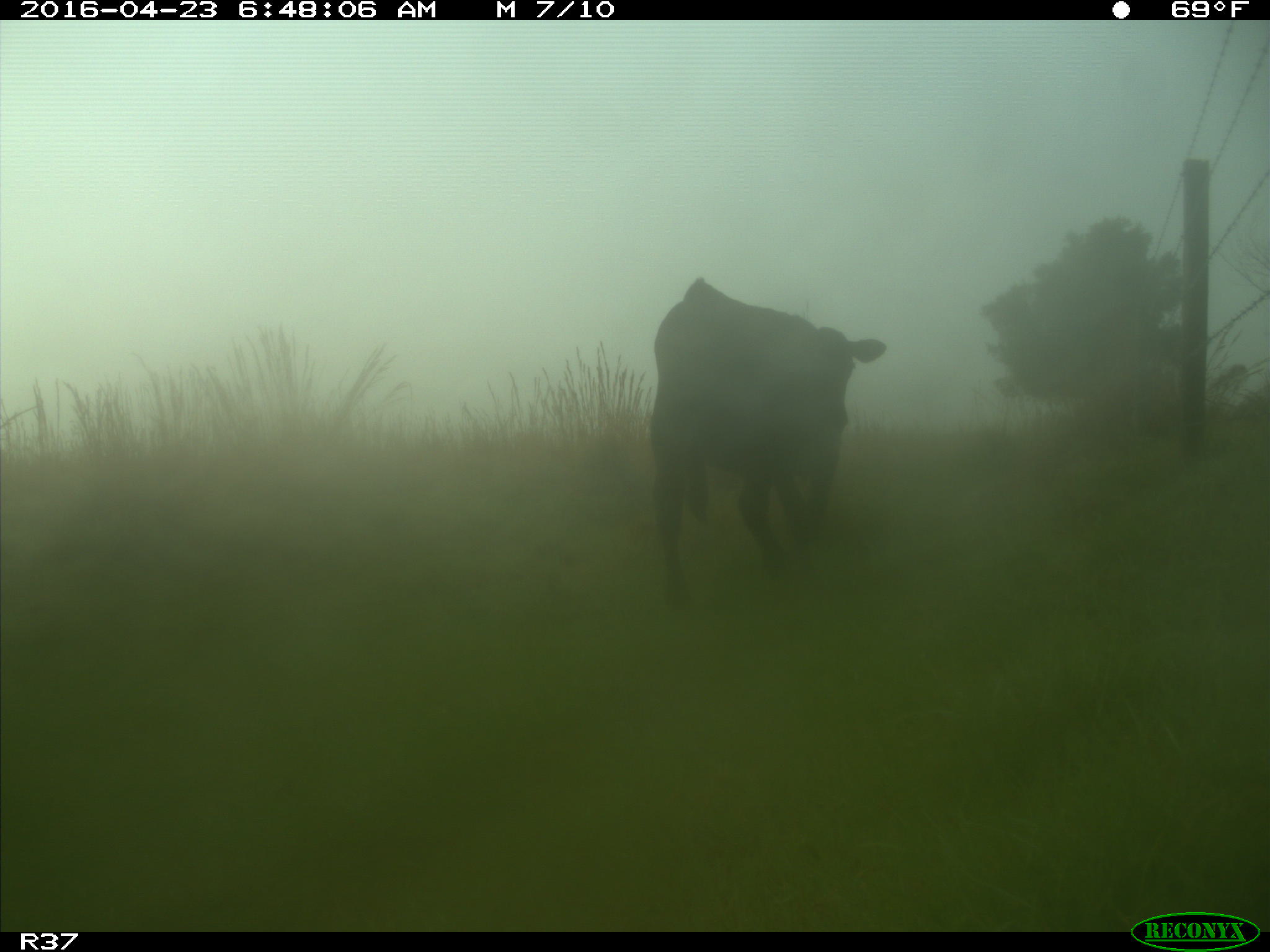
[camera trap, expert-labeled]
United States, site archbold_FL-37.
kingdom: Animalia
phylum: Chordata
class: Mammalia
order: Artiodactyla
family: Bovidae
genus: Bos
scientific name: Bos taurus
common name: domestic cow